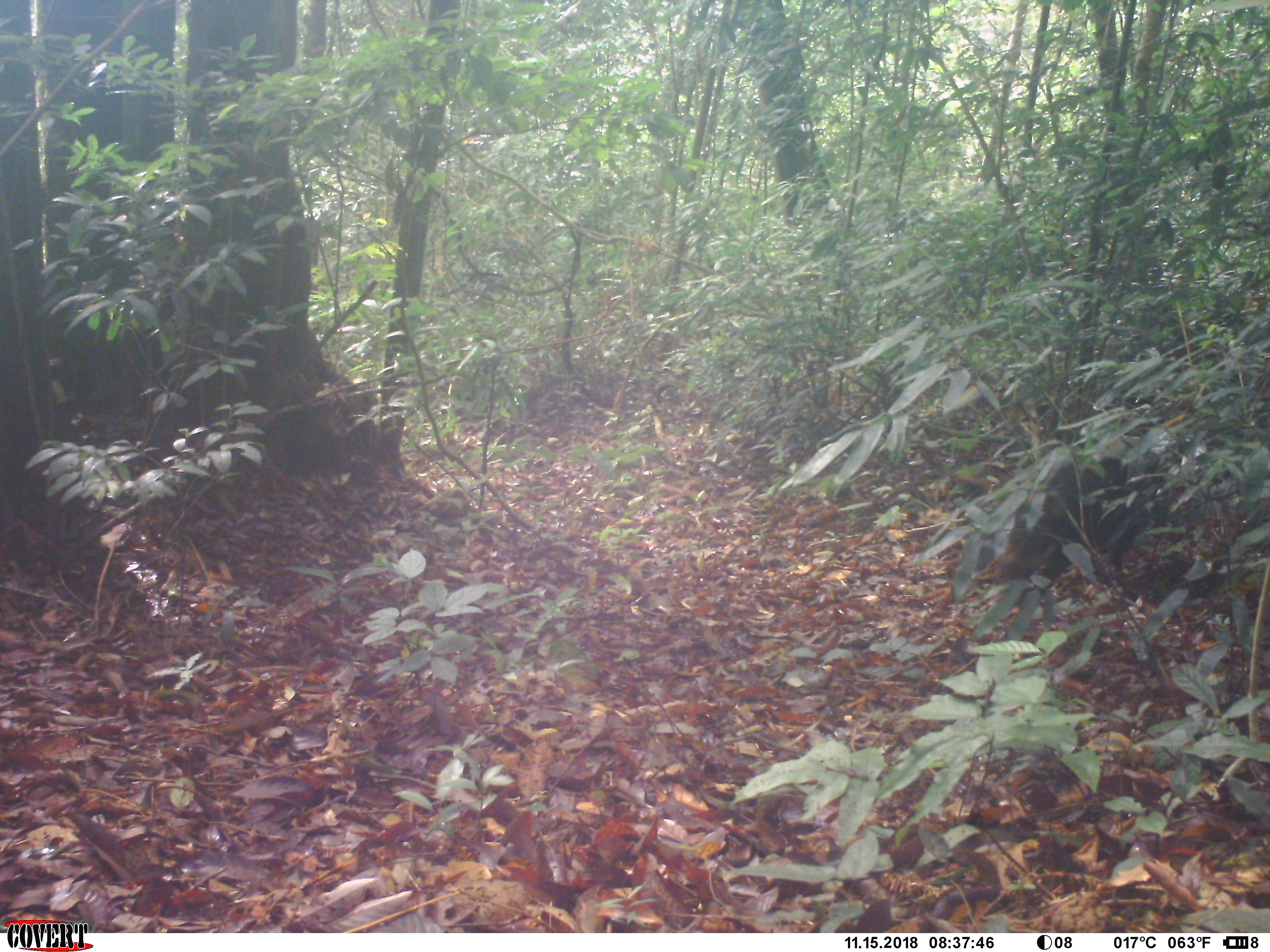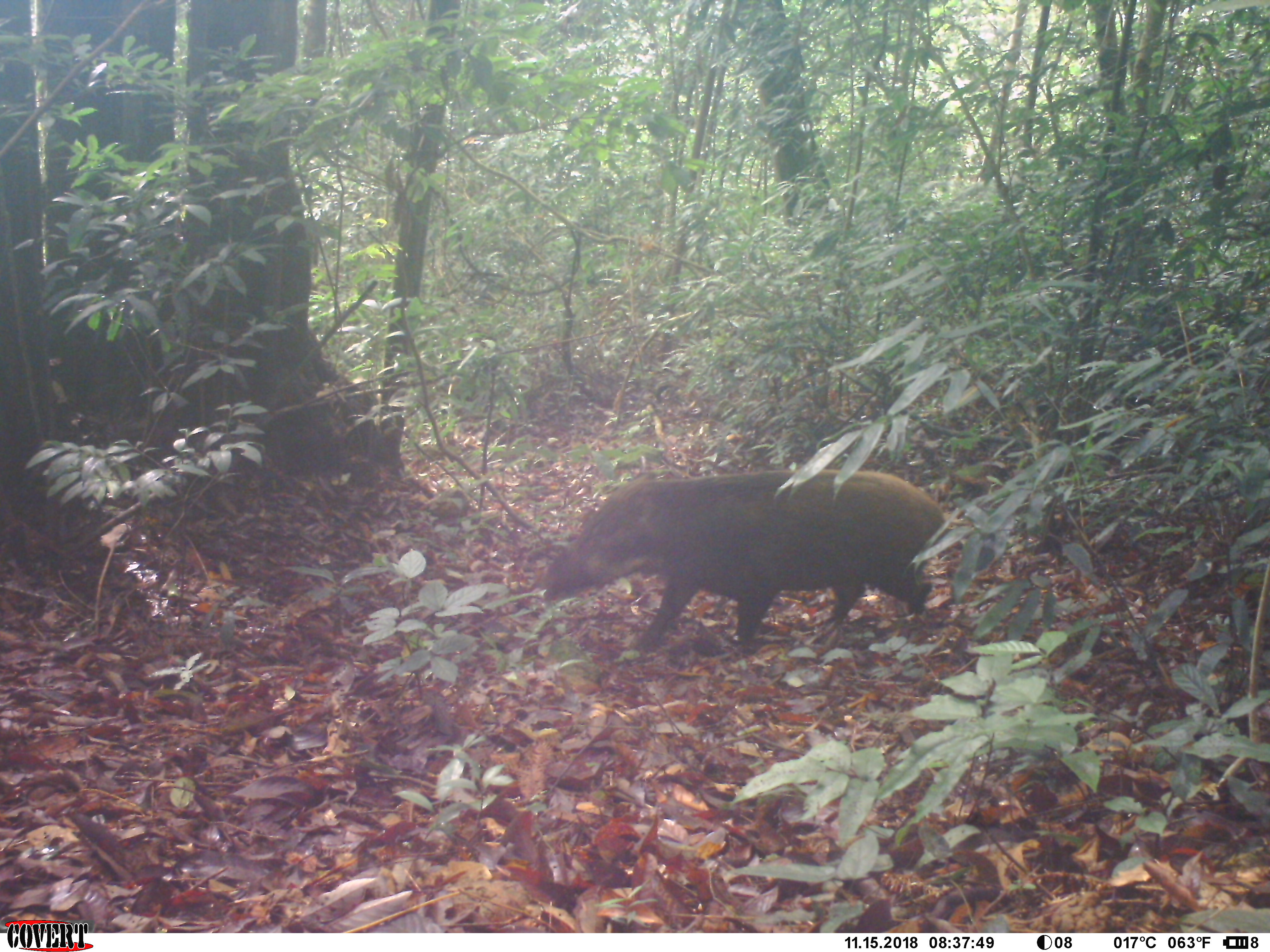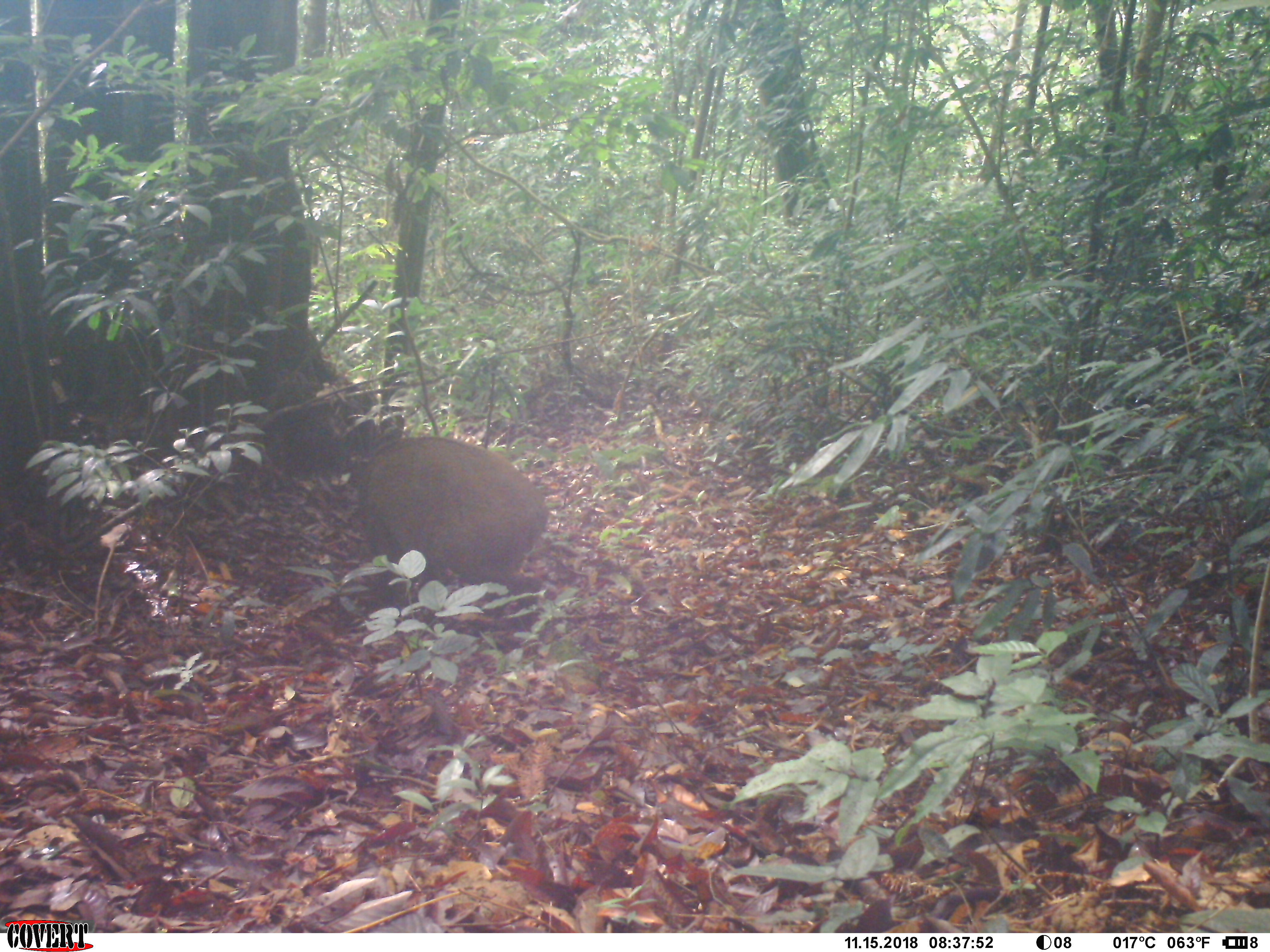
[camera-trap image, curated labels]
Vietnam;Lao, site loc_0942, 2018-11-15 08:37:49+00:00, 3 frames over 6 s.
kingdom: Animalia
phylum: Chordata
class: Mammalia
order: Artiodactyla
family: Suidae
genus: Sus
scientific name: Sus scrofa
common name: eurasian wild pig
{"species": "eurasian wild pig (Sus scrofa)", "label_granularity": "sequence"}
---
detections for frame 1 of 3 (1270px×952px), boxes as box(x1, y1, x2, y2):
eurasian wild pig: box(970, 442, 1170, 607)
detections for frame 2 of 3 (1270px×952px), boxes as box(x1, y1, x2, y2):
eurasian wild pig: box(538, 468, 951, 655)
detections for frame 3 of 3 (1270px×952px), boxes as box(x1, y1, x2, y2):
eurasian wild pig: box(358, 434, 550, 630)